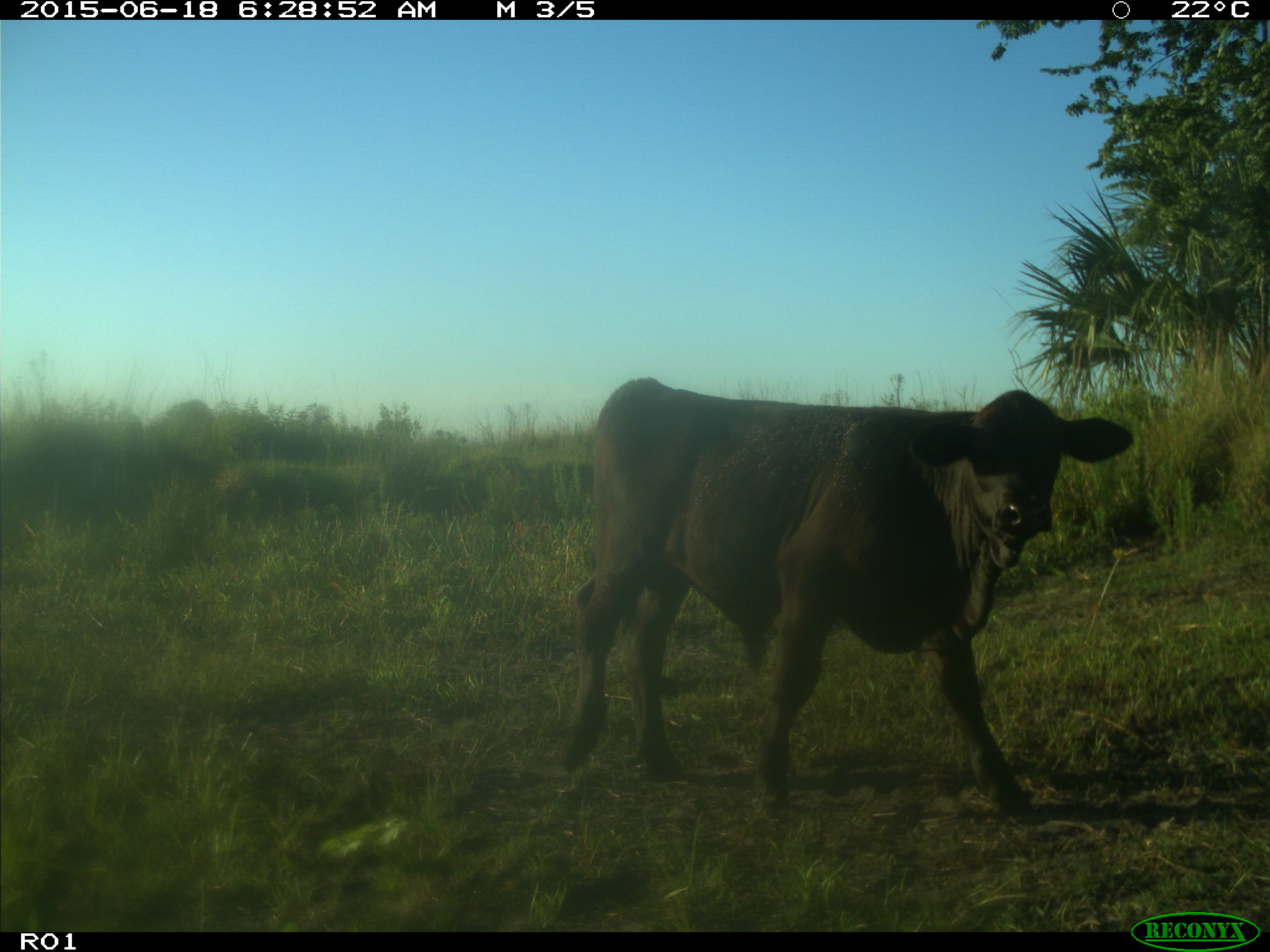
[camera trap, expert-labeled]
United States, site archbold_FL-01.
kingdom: Animalia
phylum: Chordata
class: Mammalia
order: Artiodactyla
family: Bovidae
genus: Bos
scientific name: Bos taurus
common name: domestic cow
Bos taurus (domestic cow).